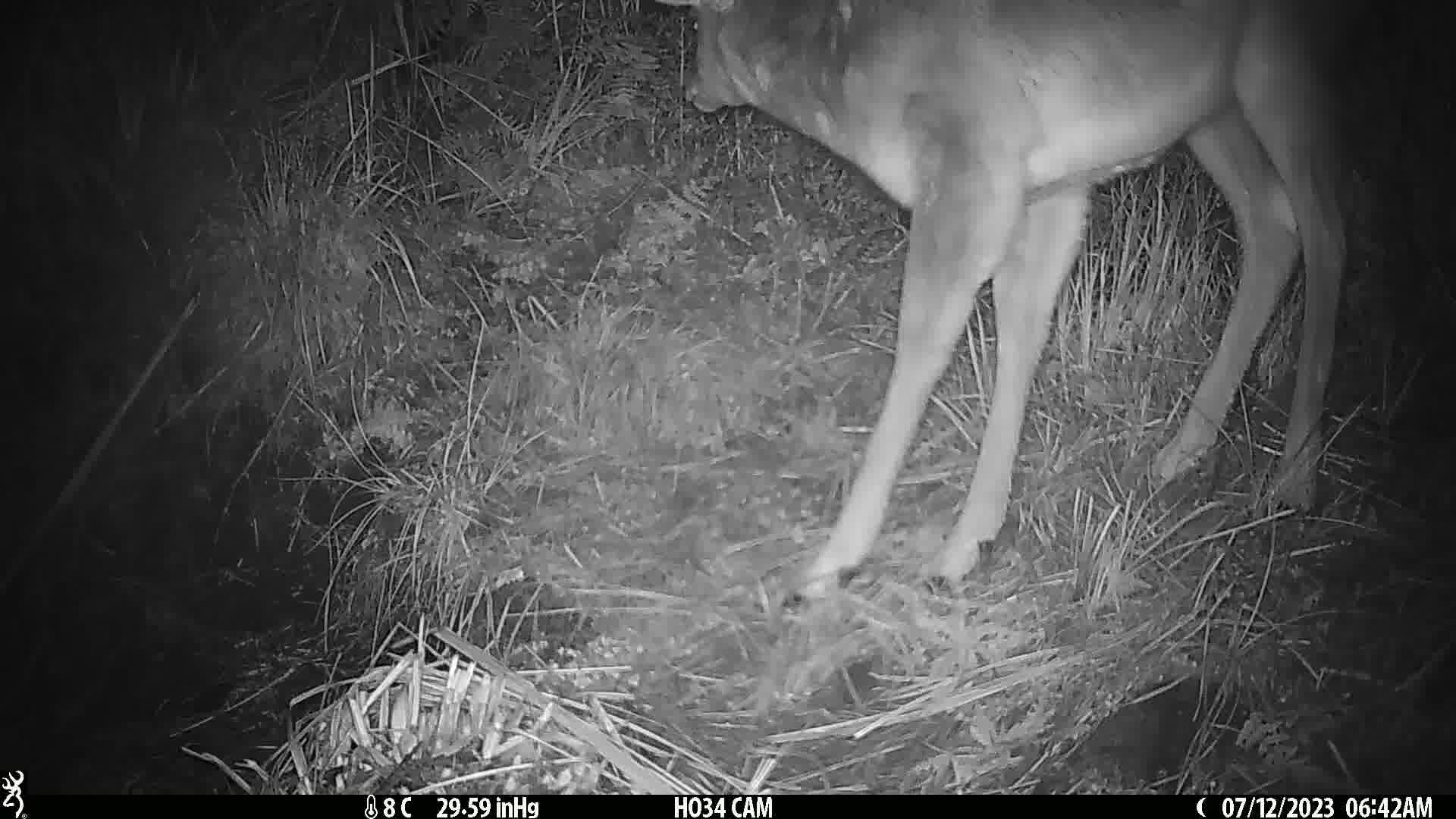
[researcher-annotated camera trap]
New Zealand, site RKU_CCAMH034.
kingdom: Animalia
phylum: Chordata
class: Mammalia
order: Artiodactyla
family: Cervidae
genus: Odocoileus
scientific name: Odocoileus virginianus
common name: white-tailed deer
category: white tailed deer